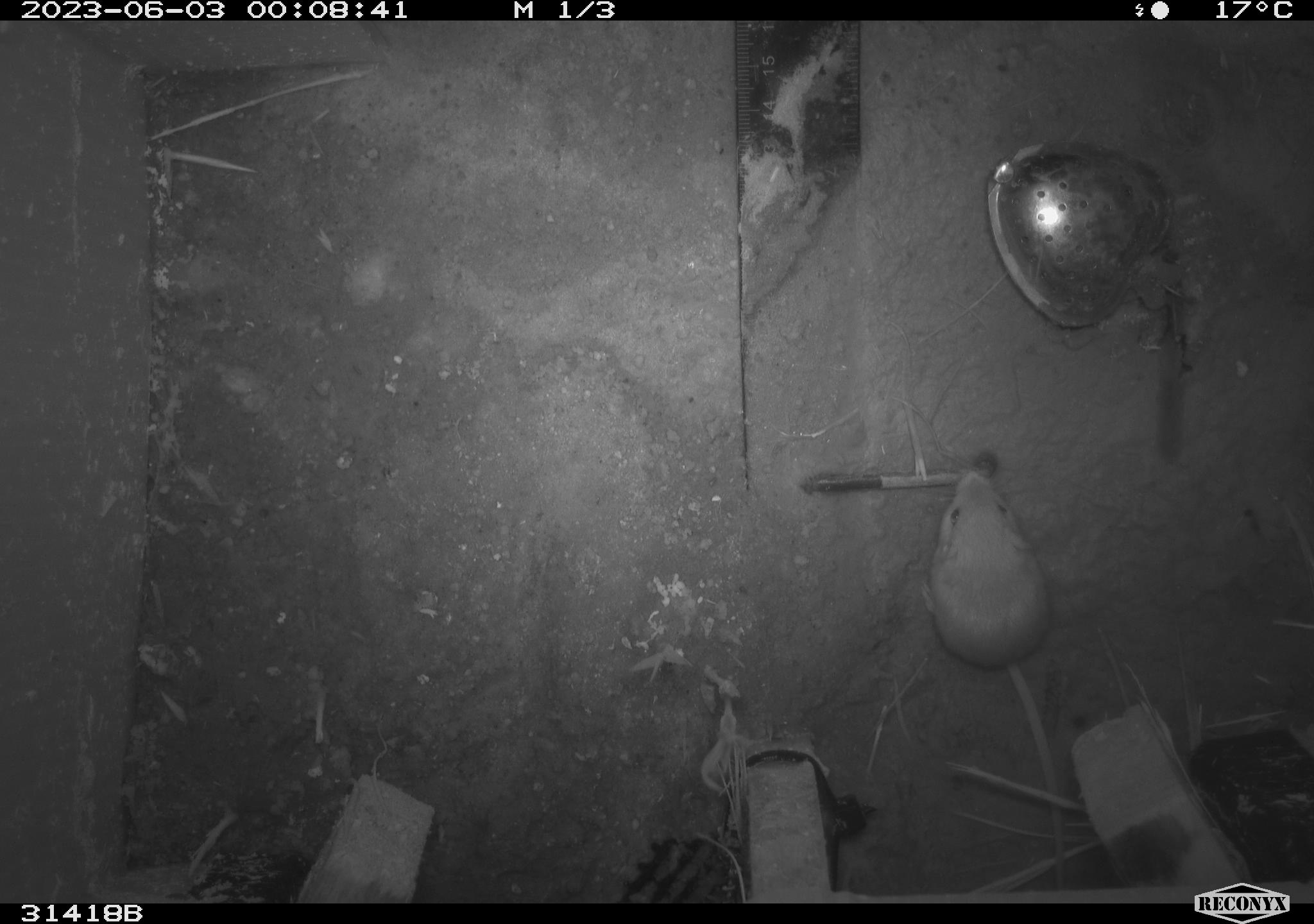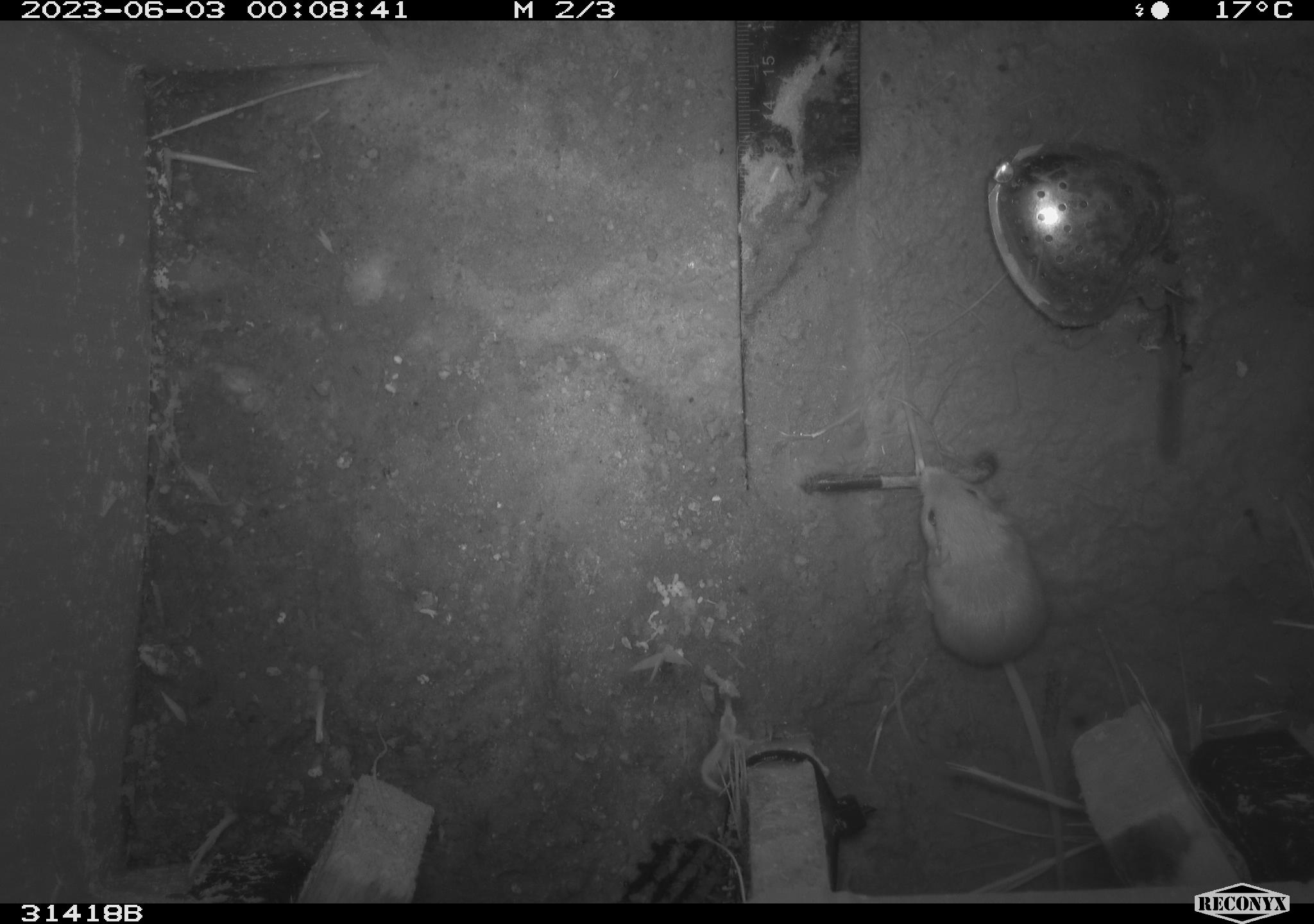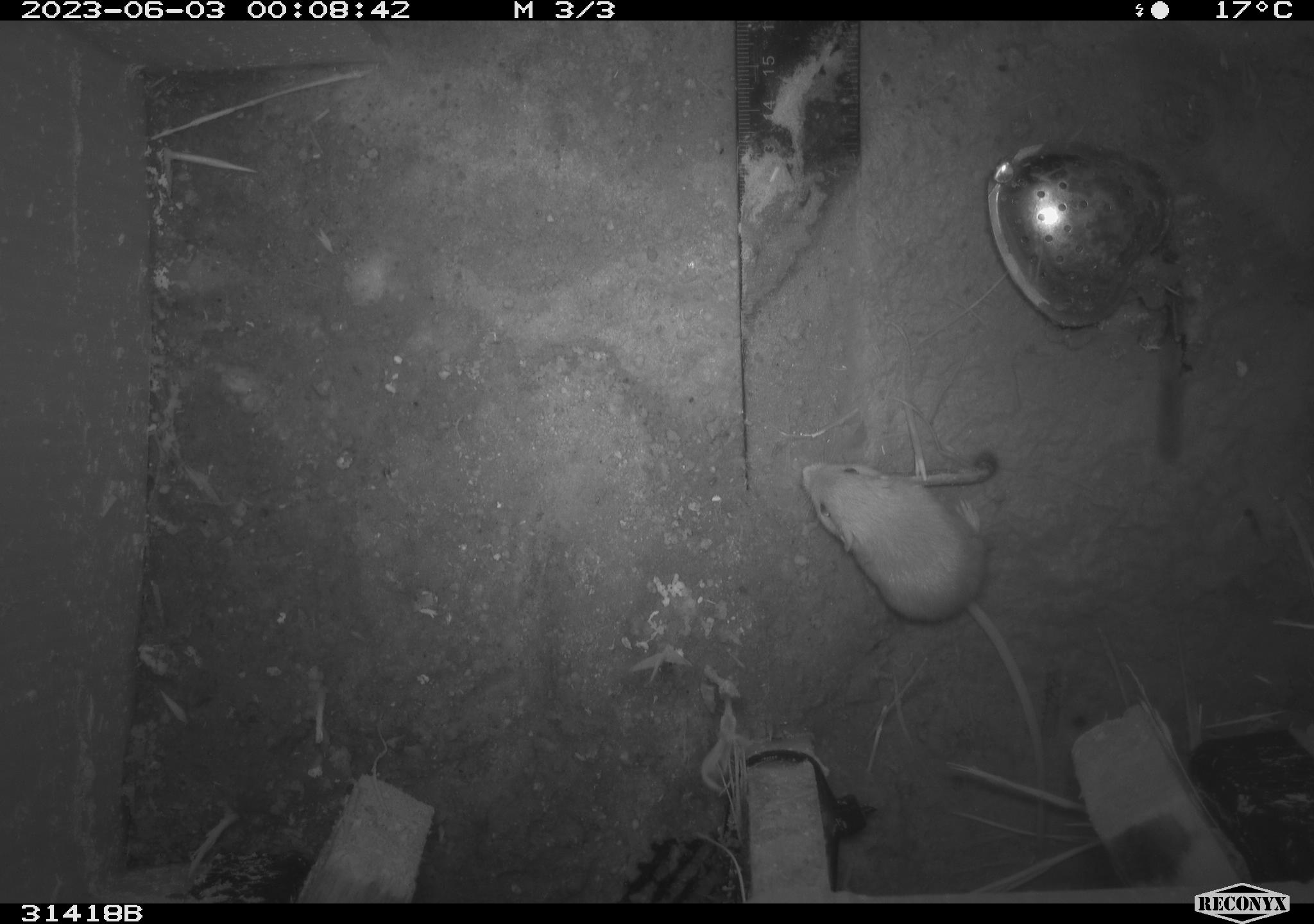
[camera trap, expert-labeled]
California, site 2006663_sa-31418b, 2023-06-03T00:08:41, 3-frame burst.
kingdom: Animalia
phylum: Chordata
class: Mammalia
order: Rodentia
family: Heteromyidae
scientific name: Heteromyidae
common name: kangaroo rats and pocket mice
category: heteromyidae family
Heteromyidae family (kangaroo rats and pocket mice) (Heteromyidae).